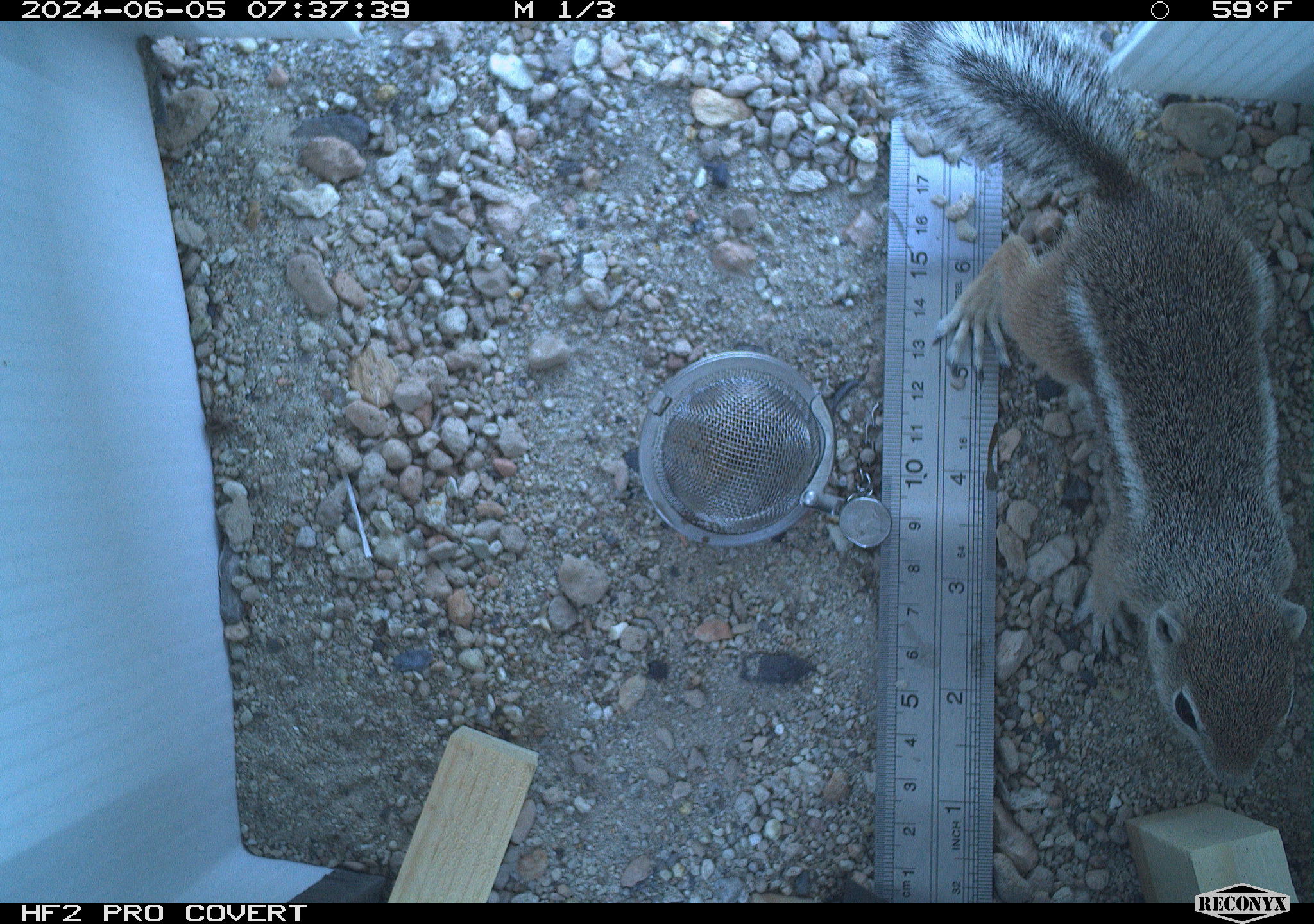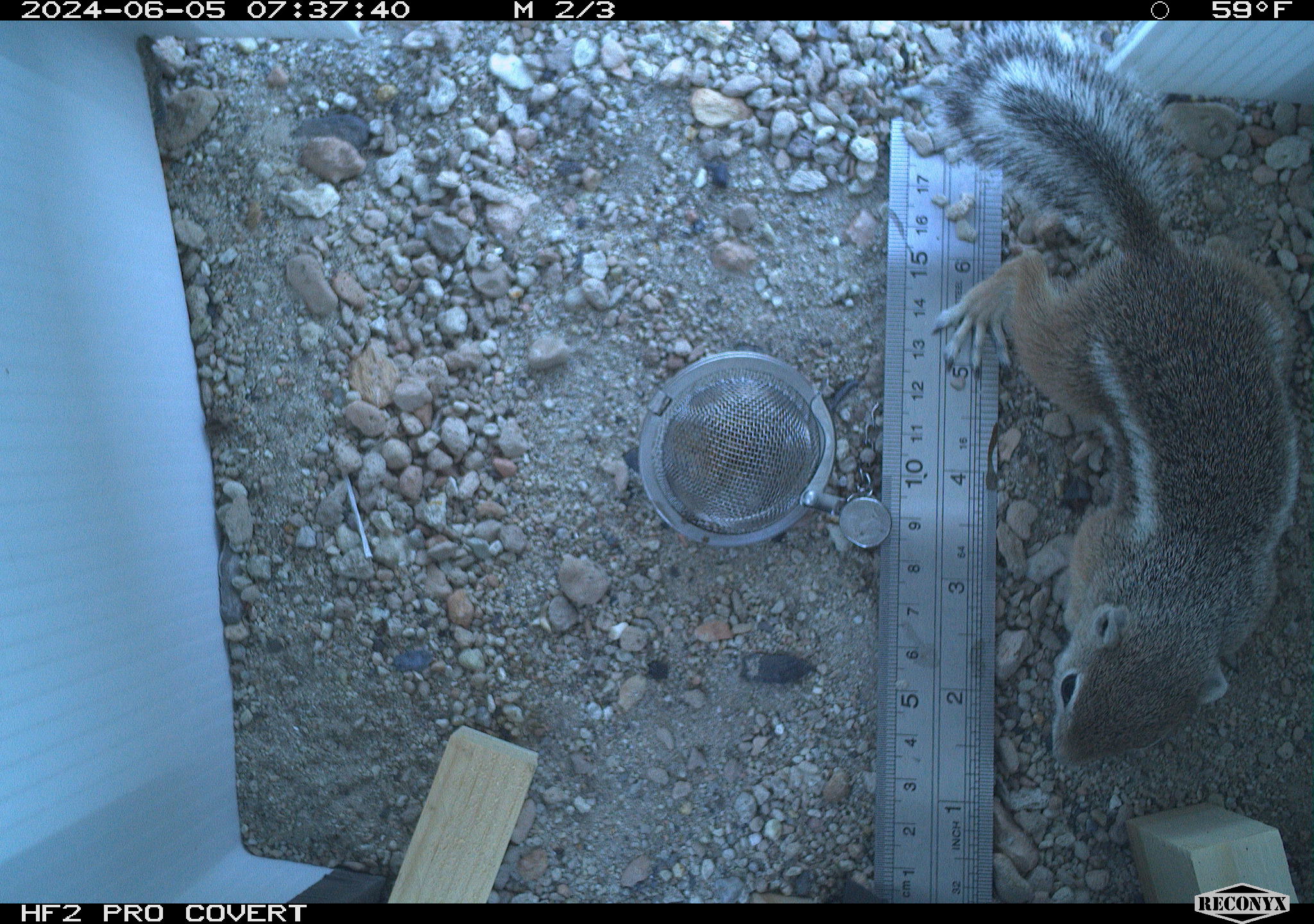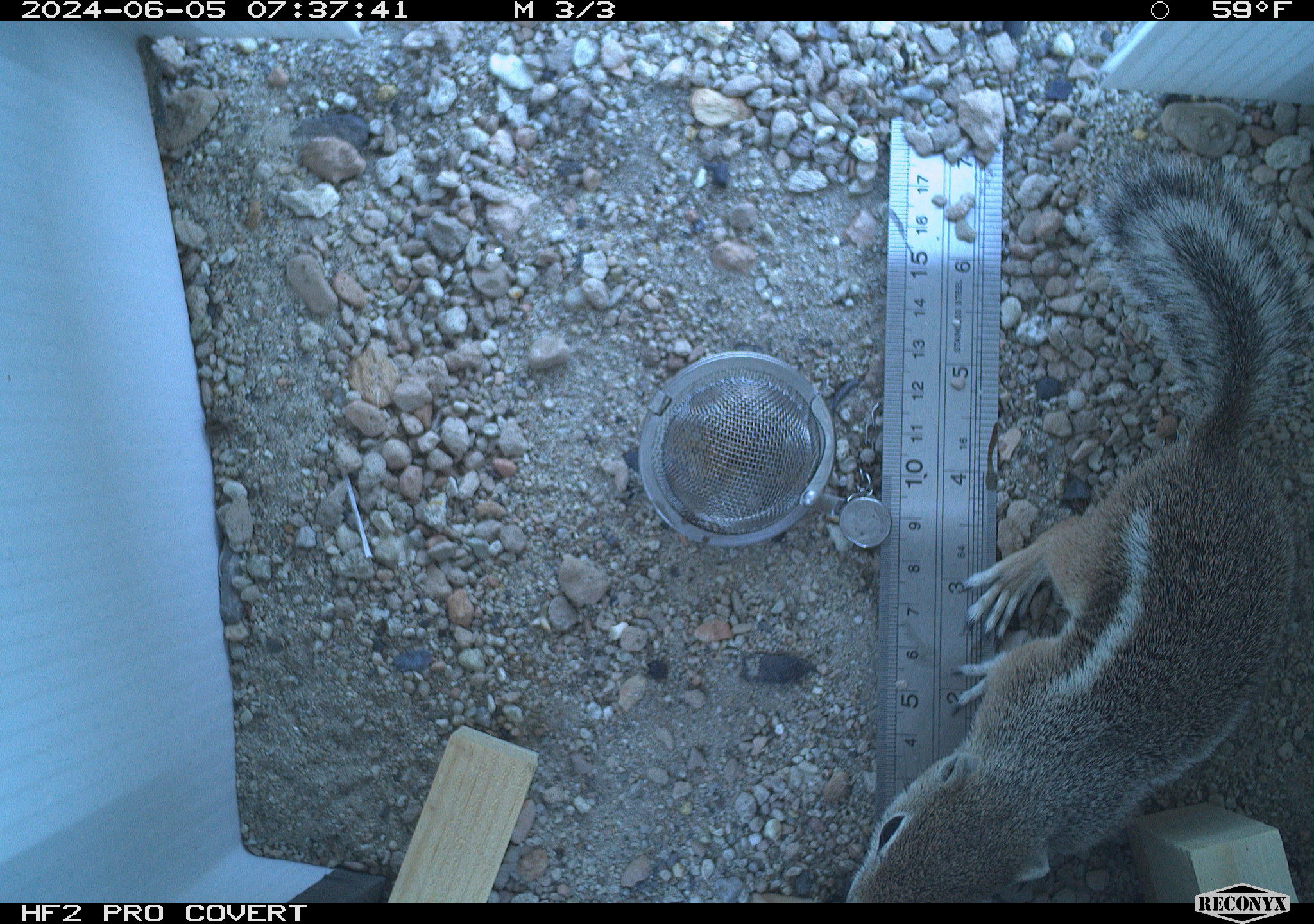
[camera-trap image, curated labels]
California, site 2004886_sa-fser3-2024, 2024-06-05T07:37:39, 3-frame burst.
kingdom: Animalia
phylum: Chordata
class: Mammalia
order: Rodentia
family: Sciuridae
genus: Ammospermophilus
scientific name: Ammospermophilus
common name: antelope ground squirrels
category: ammospermophilus species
Ammospermophilus species (antelope ground squirrels) (Ammospermophilus).